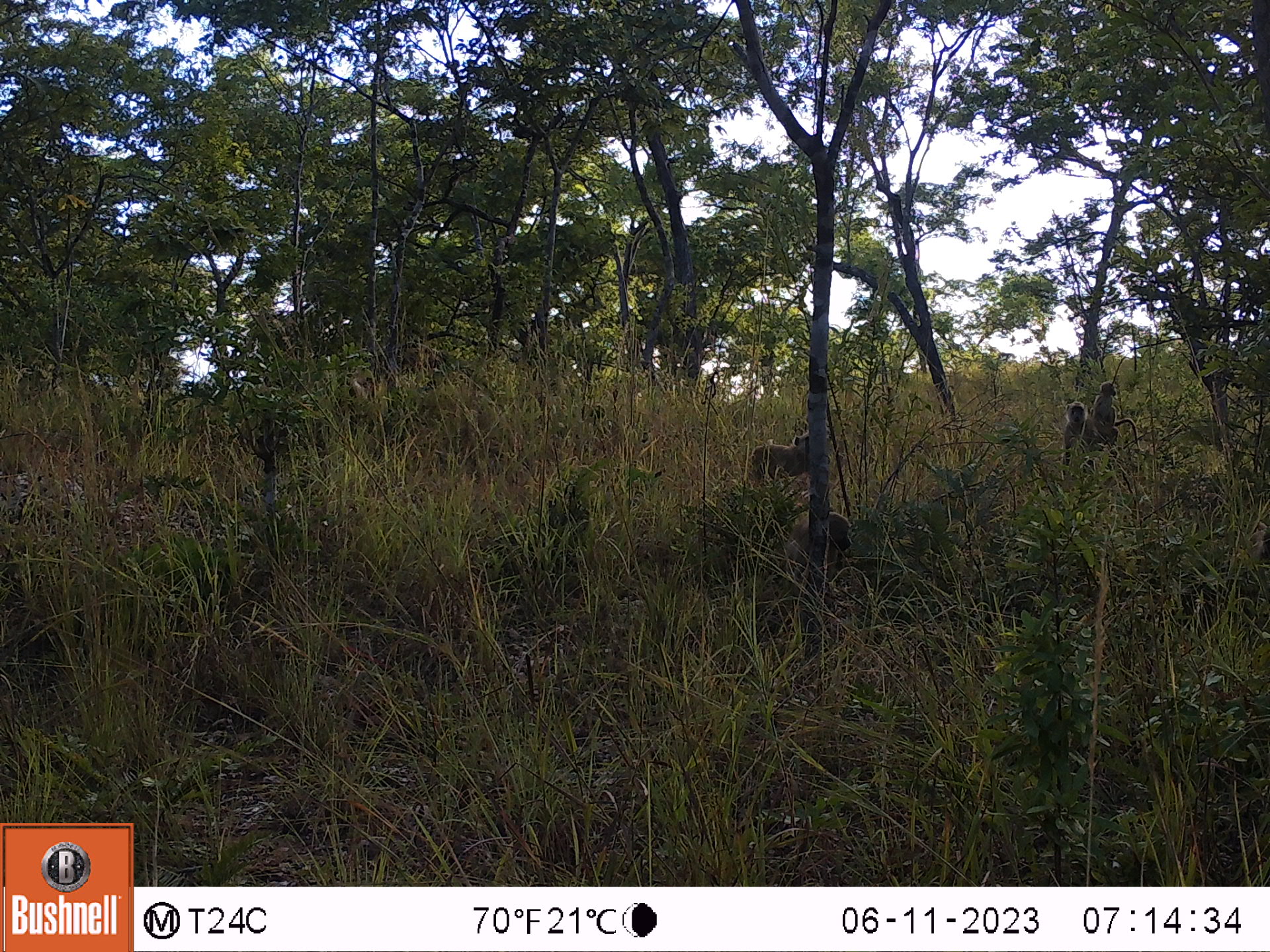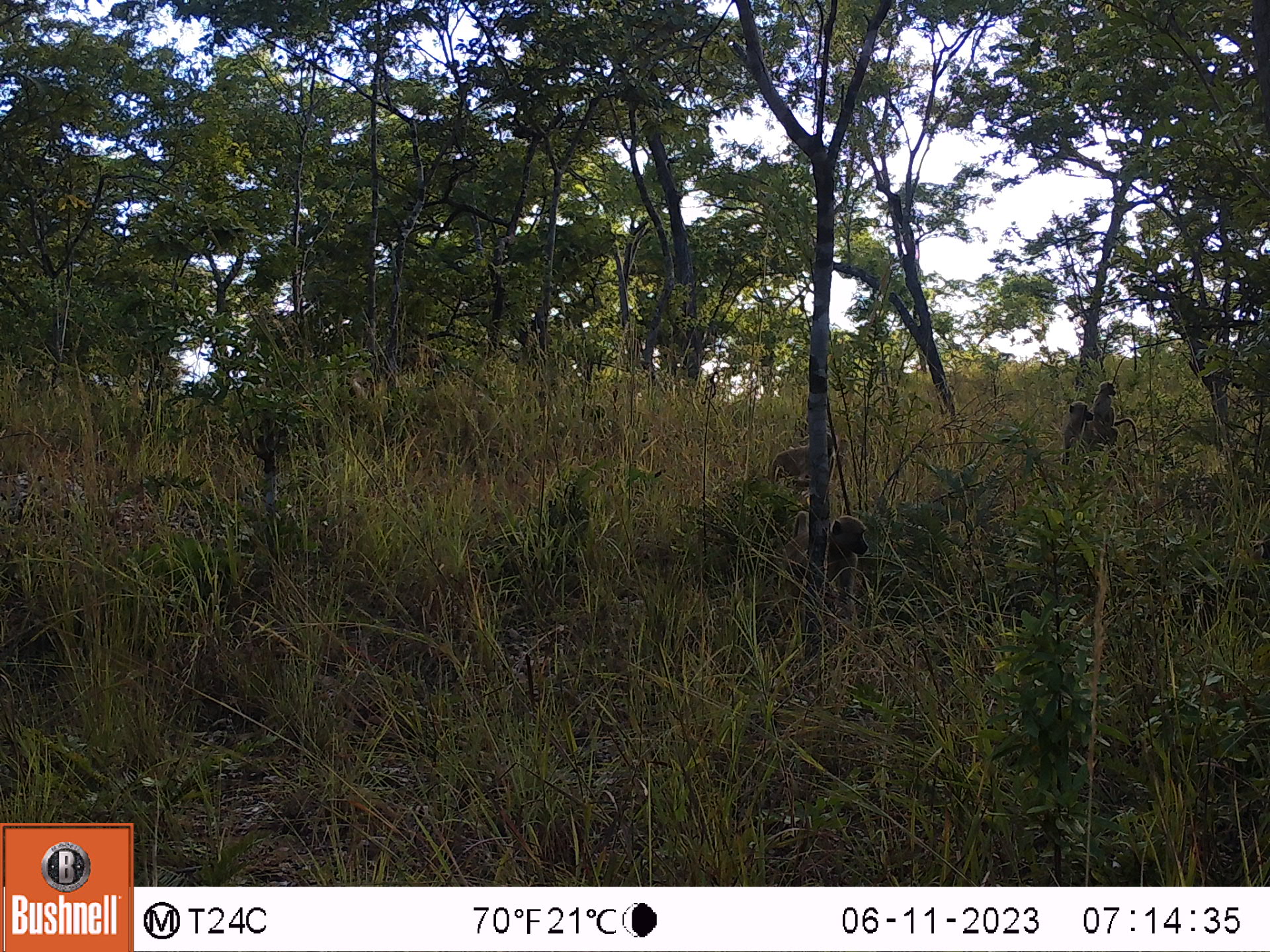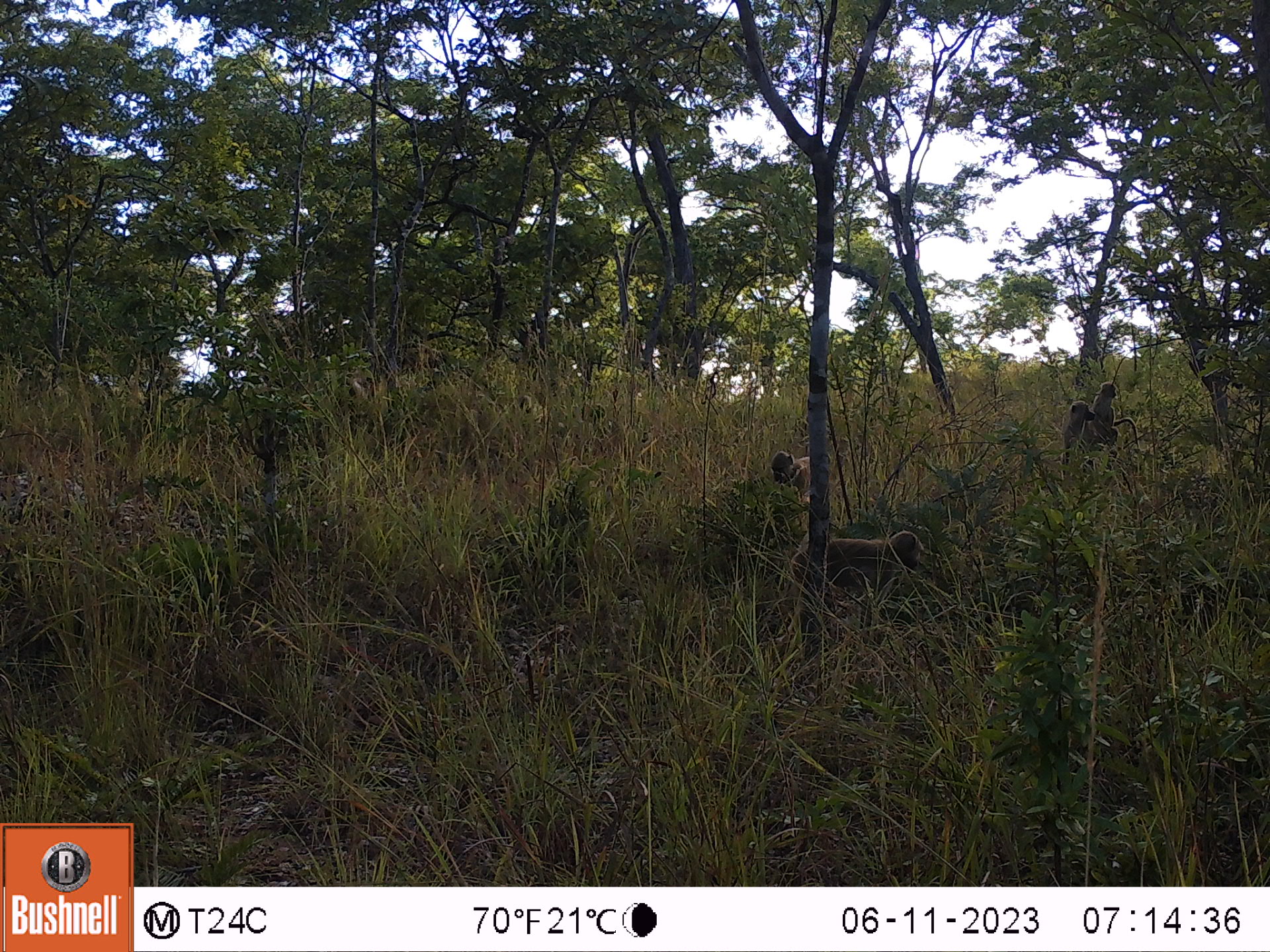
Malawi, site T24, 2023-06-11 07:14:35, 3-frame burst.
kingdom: Animalia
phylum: Chordata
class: Mammalia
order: Primates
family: Cercopithecidae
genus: Papio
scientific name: Papio cynocephalus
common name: yellow baboon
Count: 5.